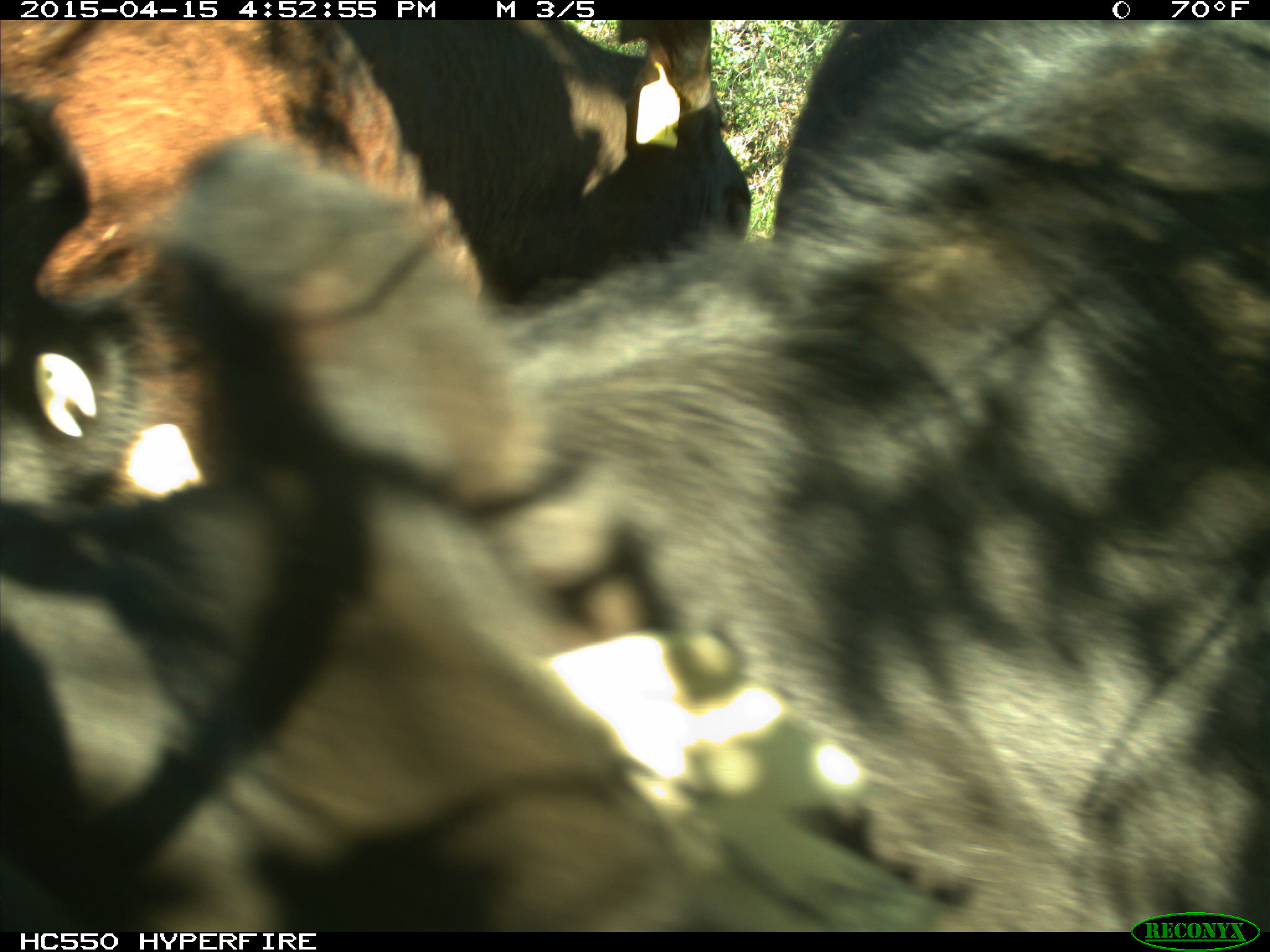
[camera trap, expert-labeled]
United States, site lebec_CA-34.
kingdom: Animalia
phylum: Chordata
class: Mammalia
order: Artiodactyla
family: Bovidae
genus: Bos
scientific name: Bos taurus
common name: domestic cow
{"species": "Bos taurus (domestic cow)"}